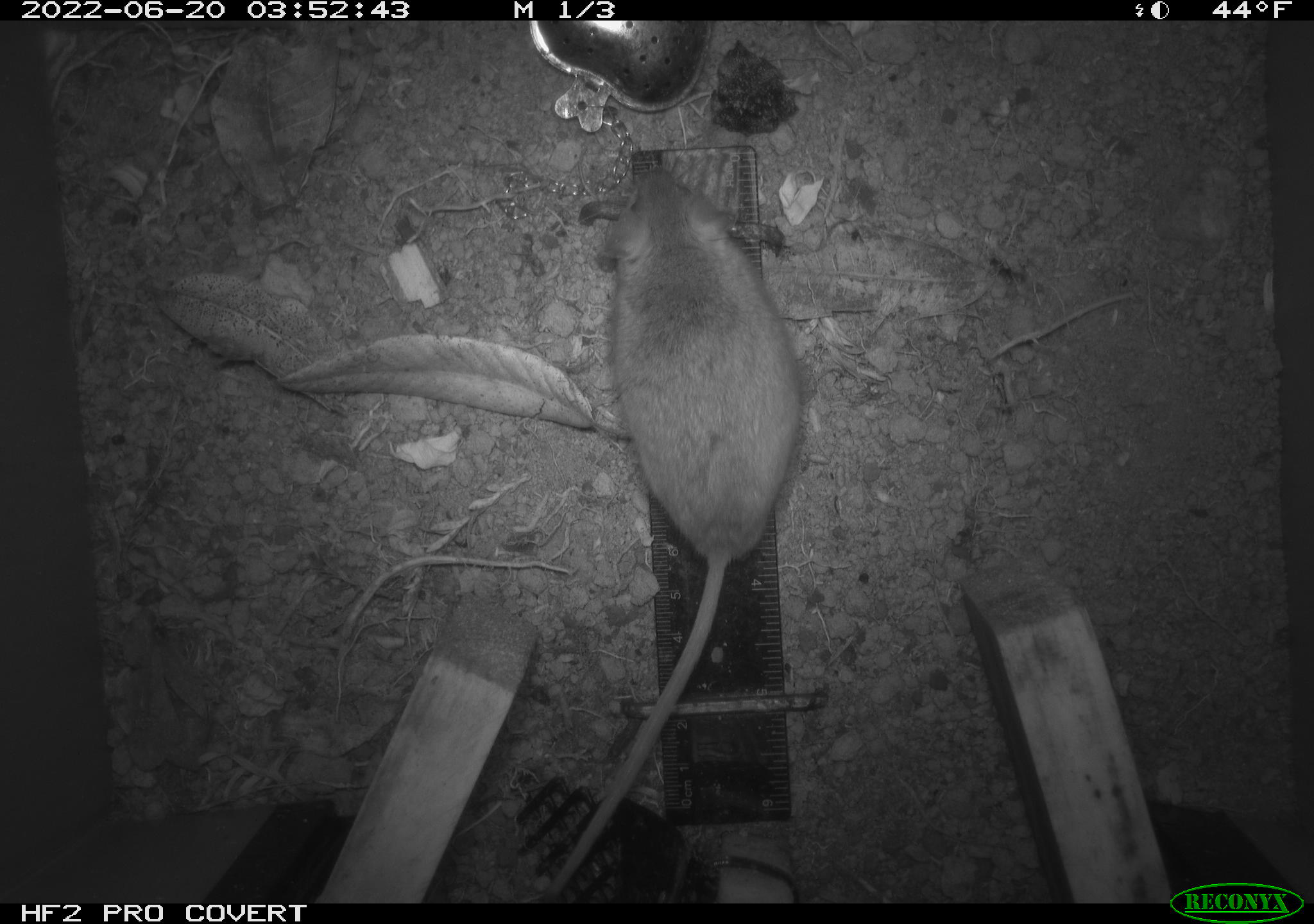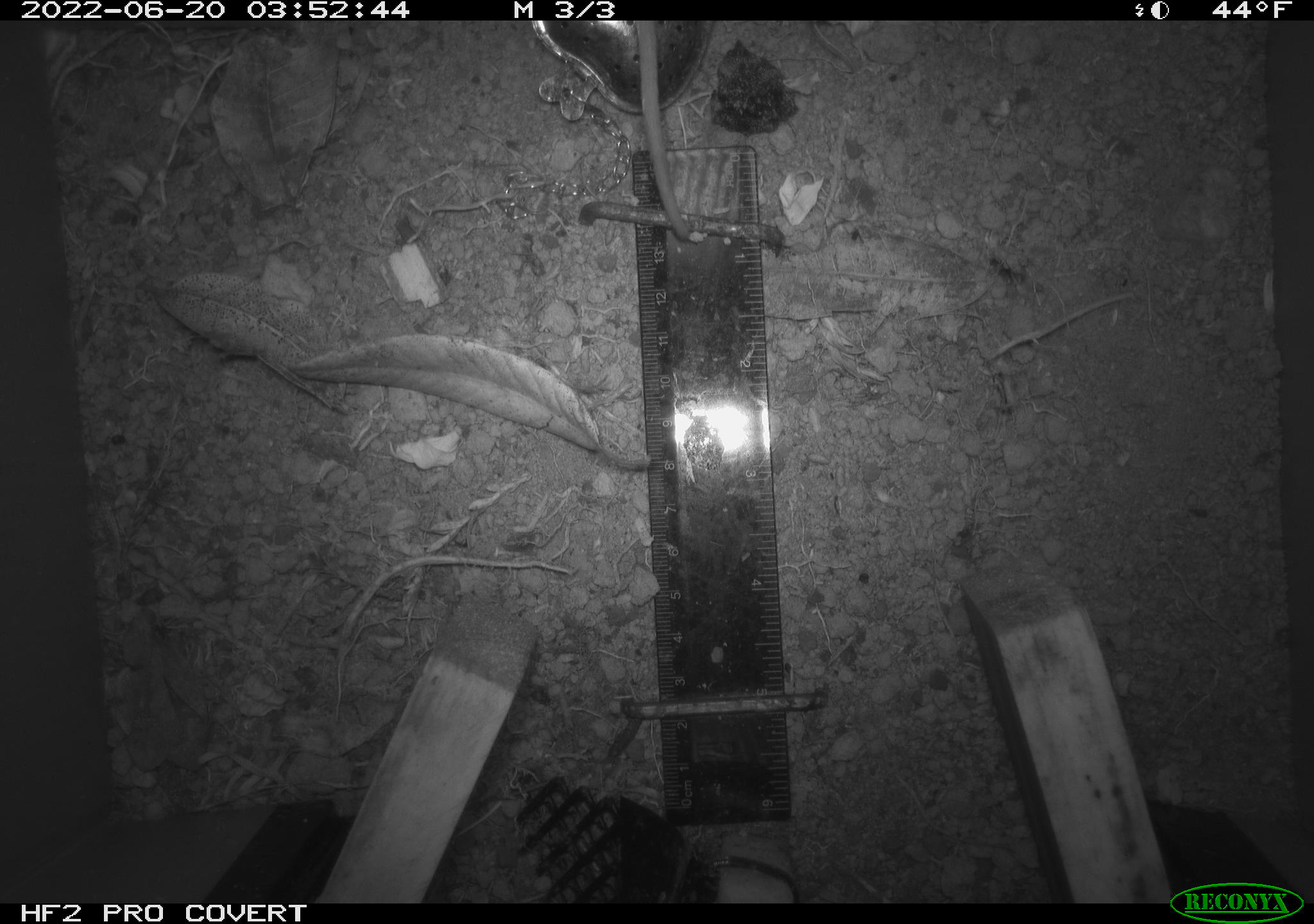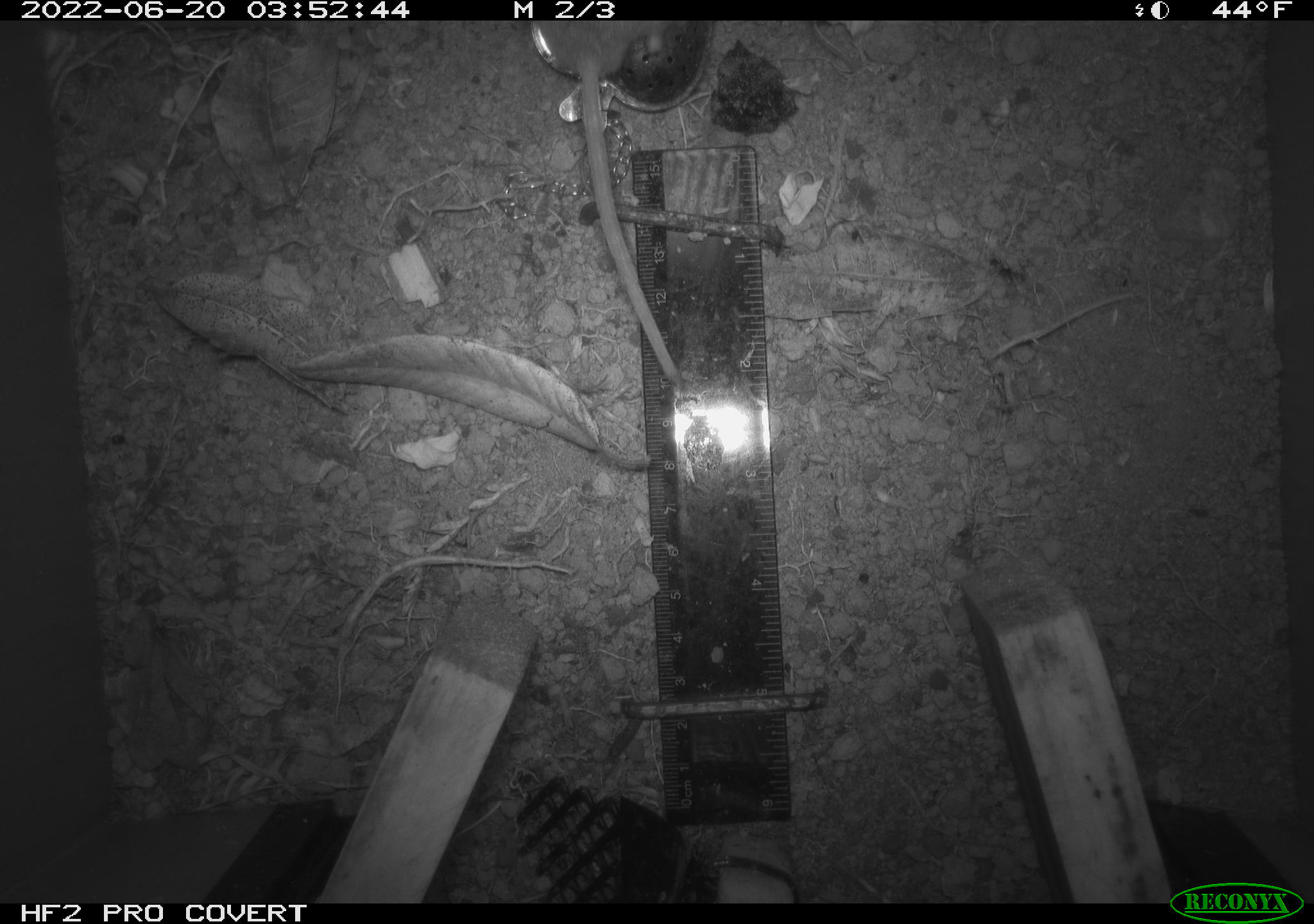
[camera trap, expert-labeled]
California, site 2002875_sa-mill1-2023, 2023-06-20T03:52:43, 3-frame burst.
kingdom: Animalia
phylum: Chordata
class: Mammalia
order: Rodentia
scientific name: Rodentia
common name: mouse species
Mouse species (Rodentia).